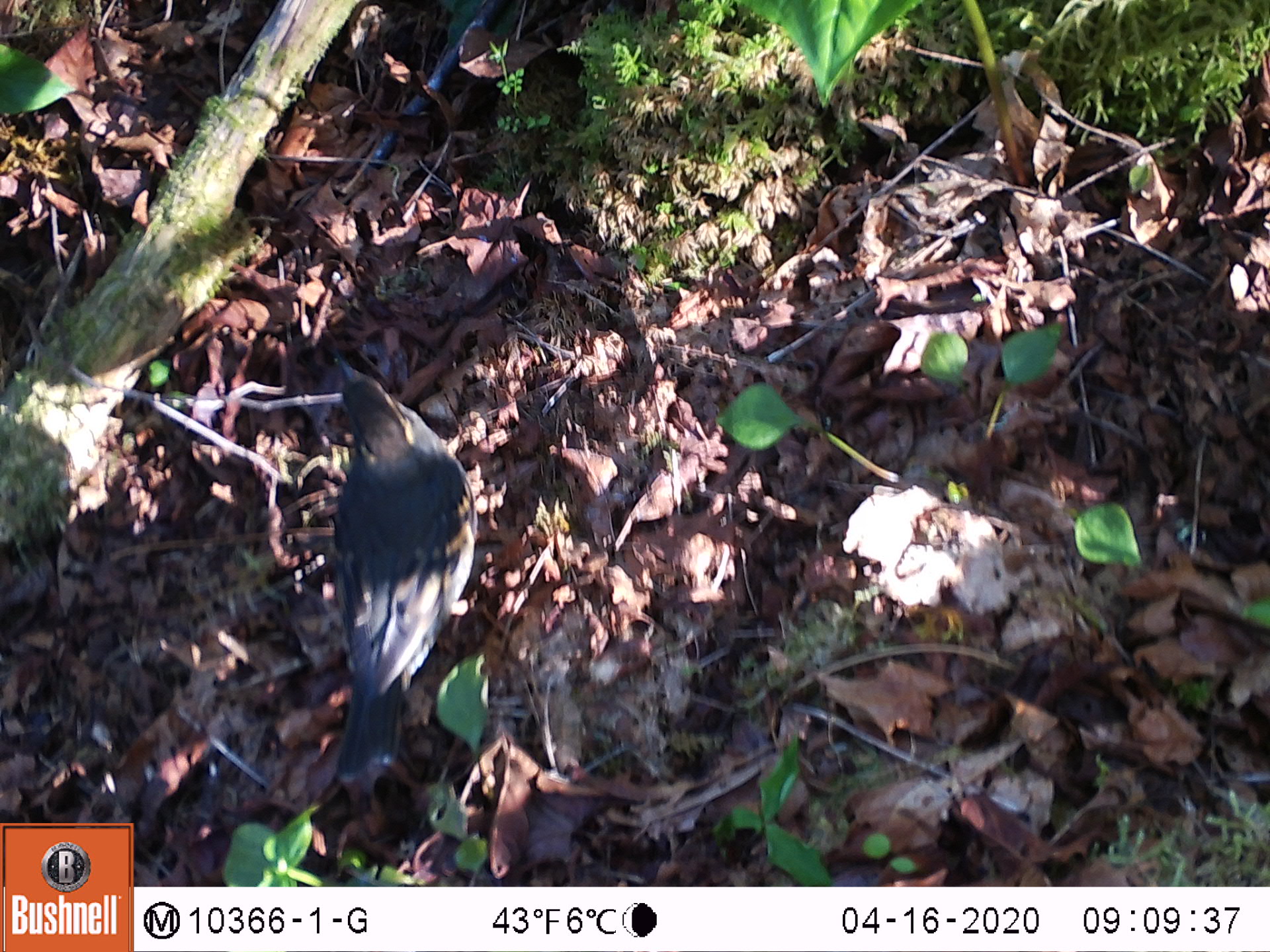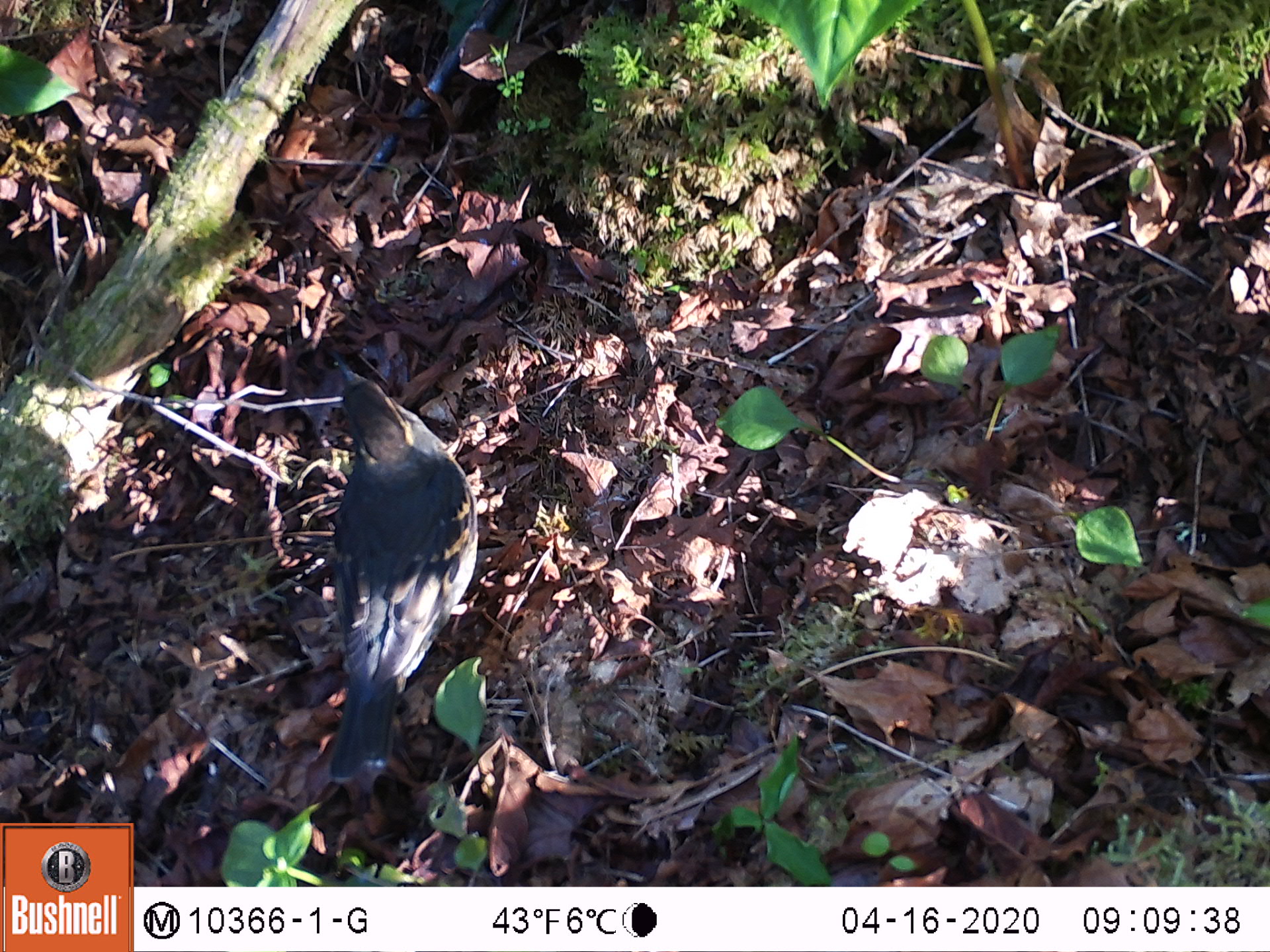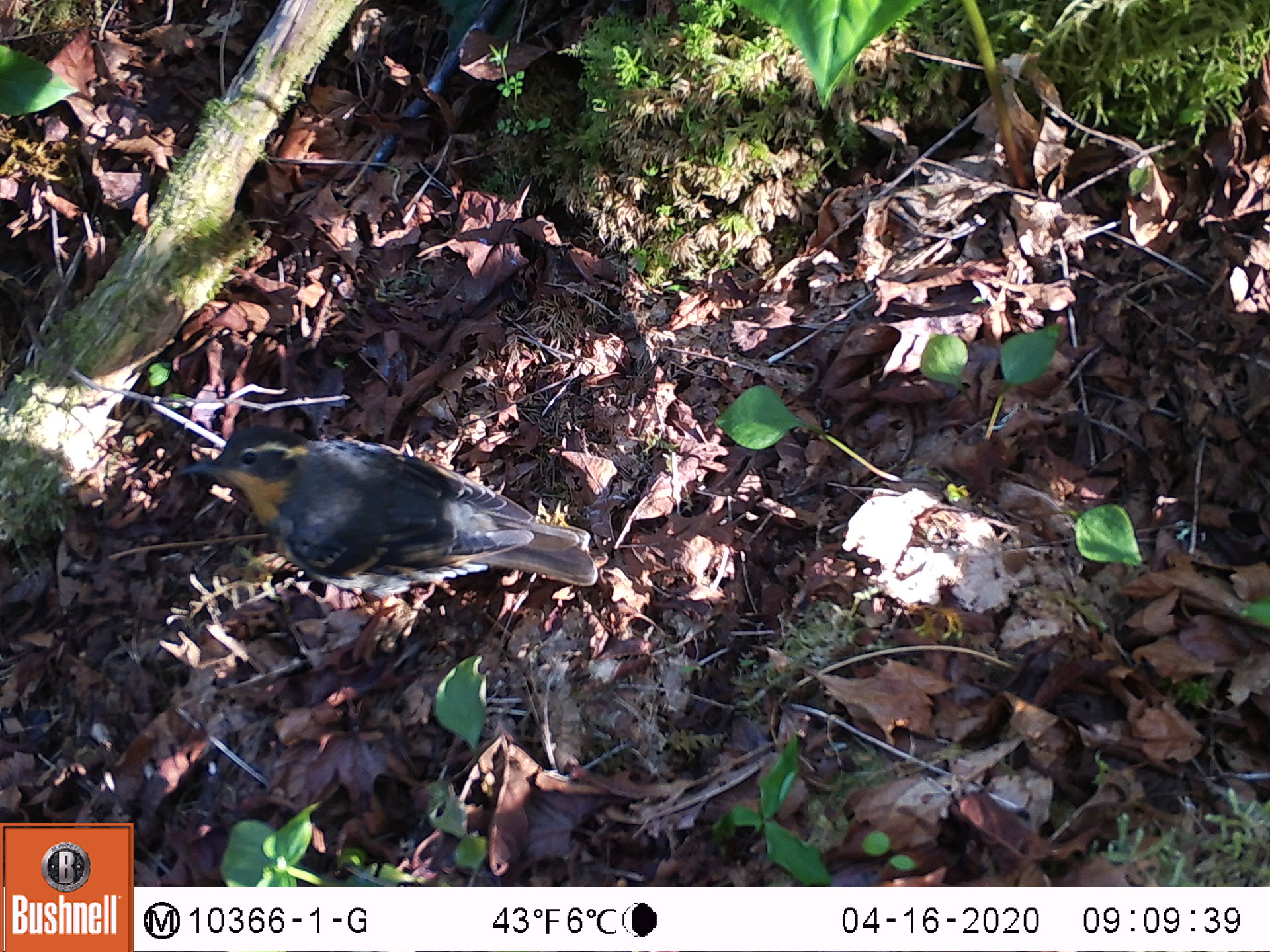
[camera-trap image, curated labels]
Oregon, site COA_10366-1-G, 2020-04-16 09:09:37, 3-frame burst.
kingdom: Animalia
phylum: Chordata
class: Aves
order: Passeriformes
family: Turdidae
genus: Ixoreus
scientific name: Ixoreus naevius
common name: varied thrush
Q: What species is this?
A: Varied thrush (Ixoreus naevius).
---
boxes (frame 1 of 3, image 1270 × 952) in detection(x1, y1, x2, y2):
varied thrush: detection(320, 354, 485, 799)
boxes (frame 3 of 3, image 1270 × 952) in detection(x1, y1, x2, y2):
varied thrush: detection(183, 436, 601, 594)